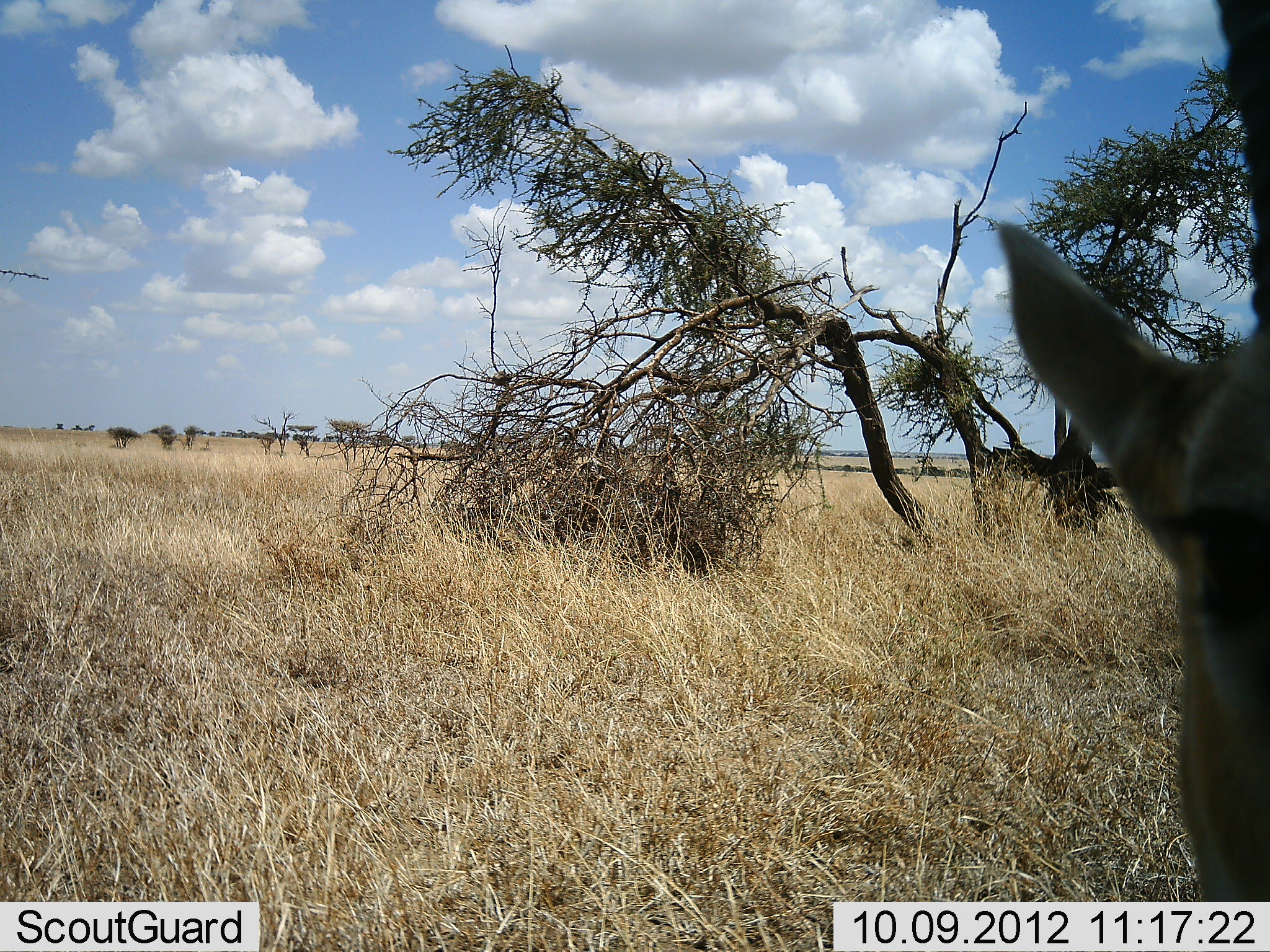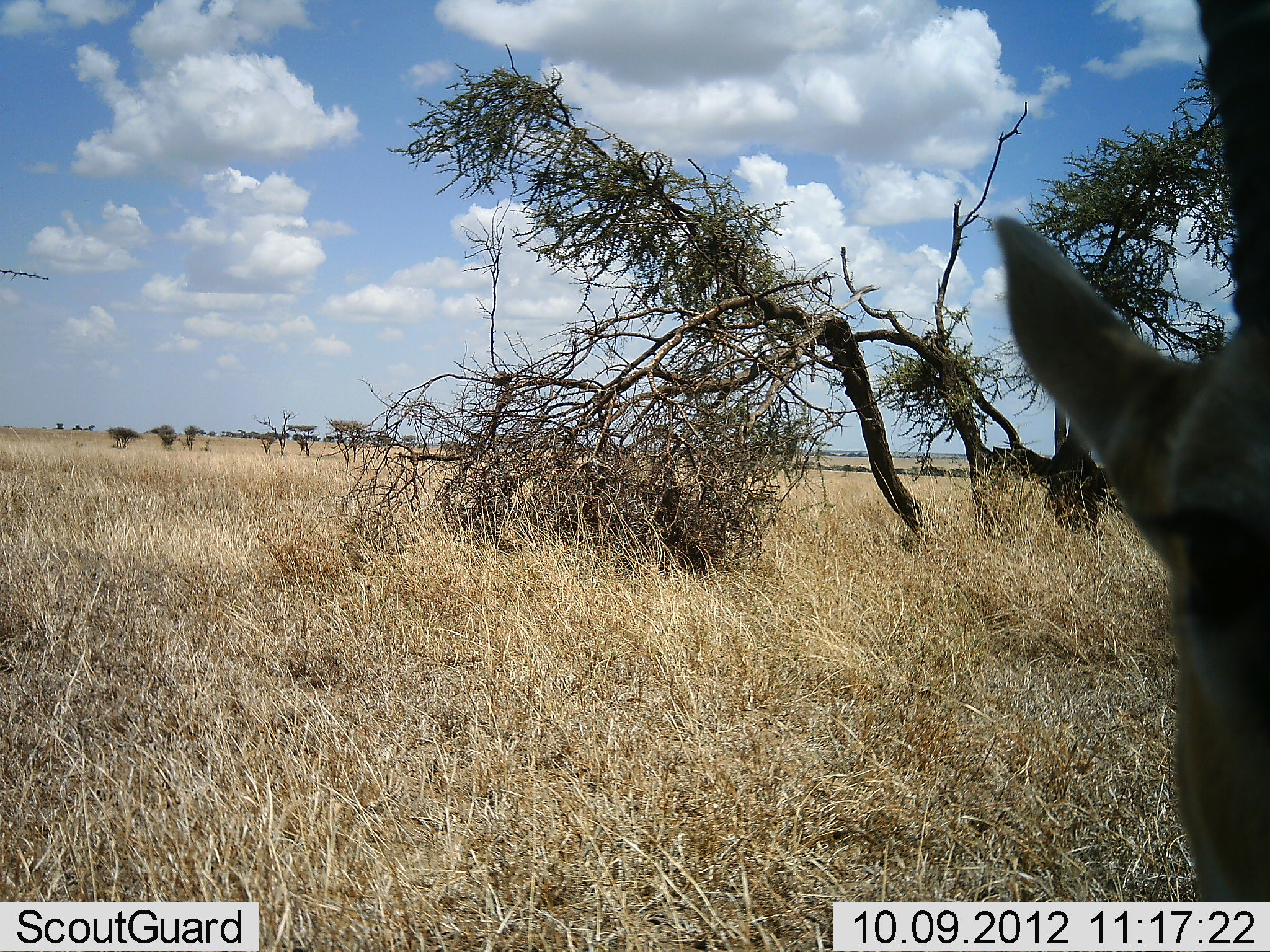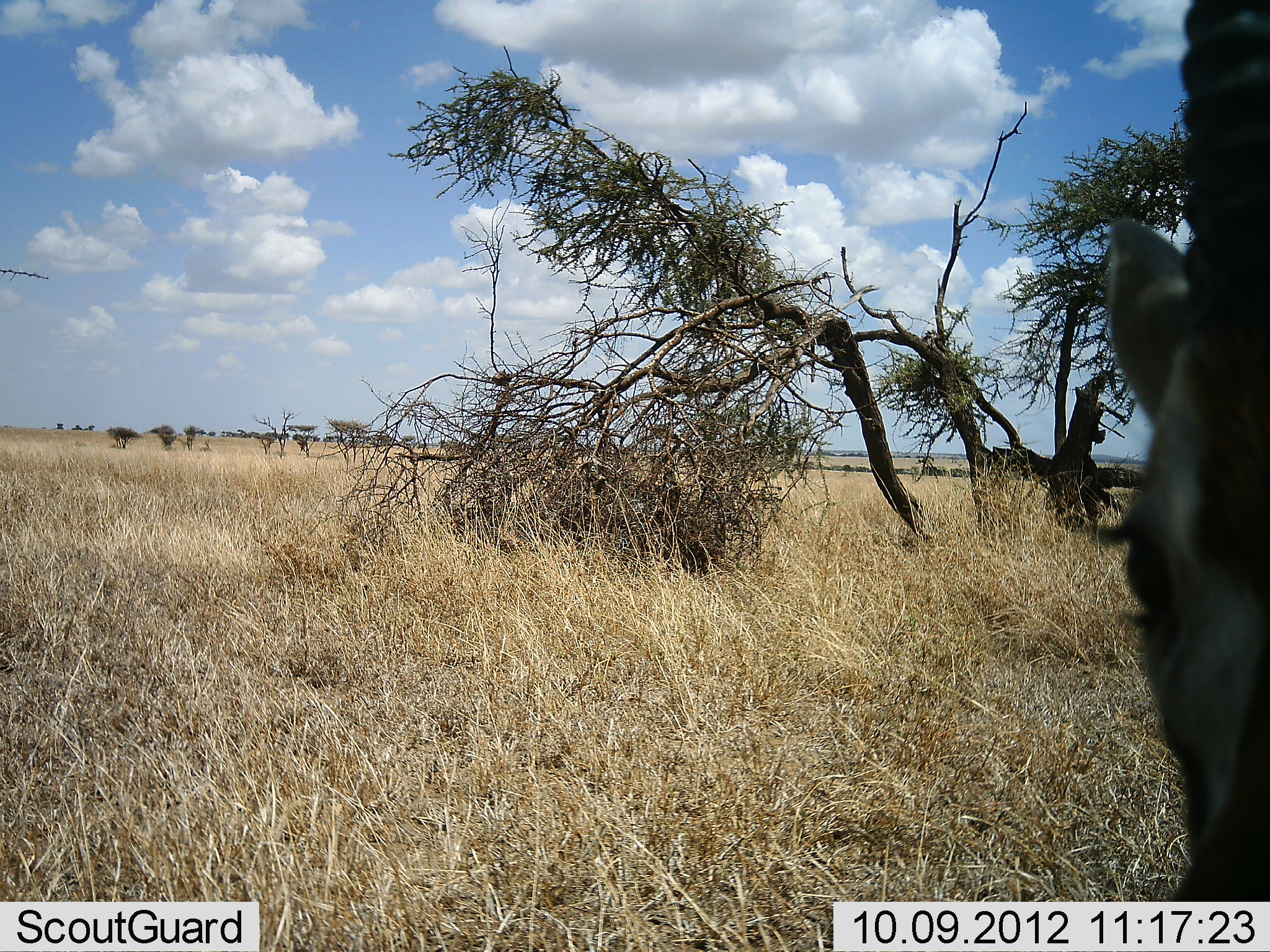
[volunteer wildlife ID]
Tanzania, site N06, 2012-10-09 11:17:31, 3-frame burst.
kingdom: Animalia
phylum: Chordata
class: Mammalia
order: Artiodactyla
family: Bovidae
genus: Eudorcas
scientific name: Eudorcas thomsonii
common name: thomson's gazelle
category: gazellethomsons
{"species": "gazellethomsons (thomson's gazelle) (Eudorcas thomsonii)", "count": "1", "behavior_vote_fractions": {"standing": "90%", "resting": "10%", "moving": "0%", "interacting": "0%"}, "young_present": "0%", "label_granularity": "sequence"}